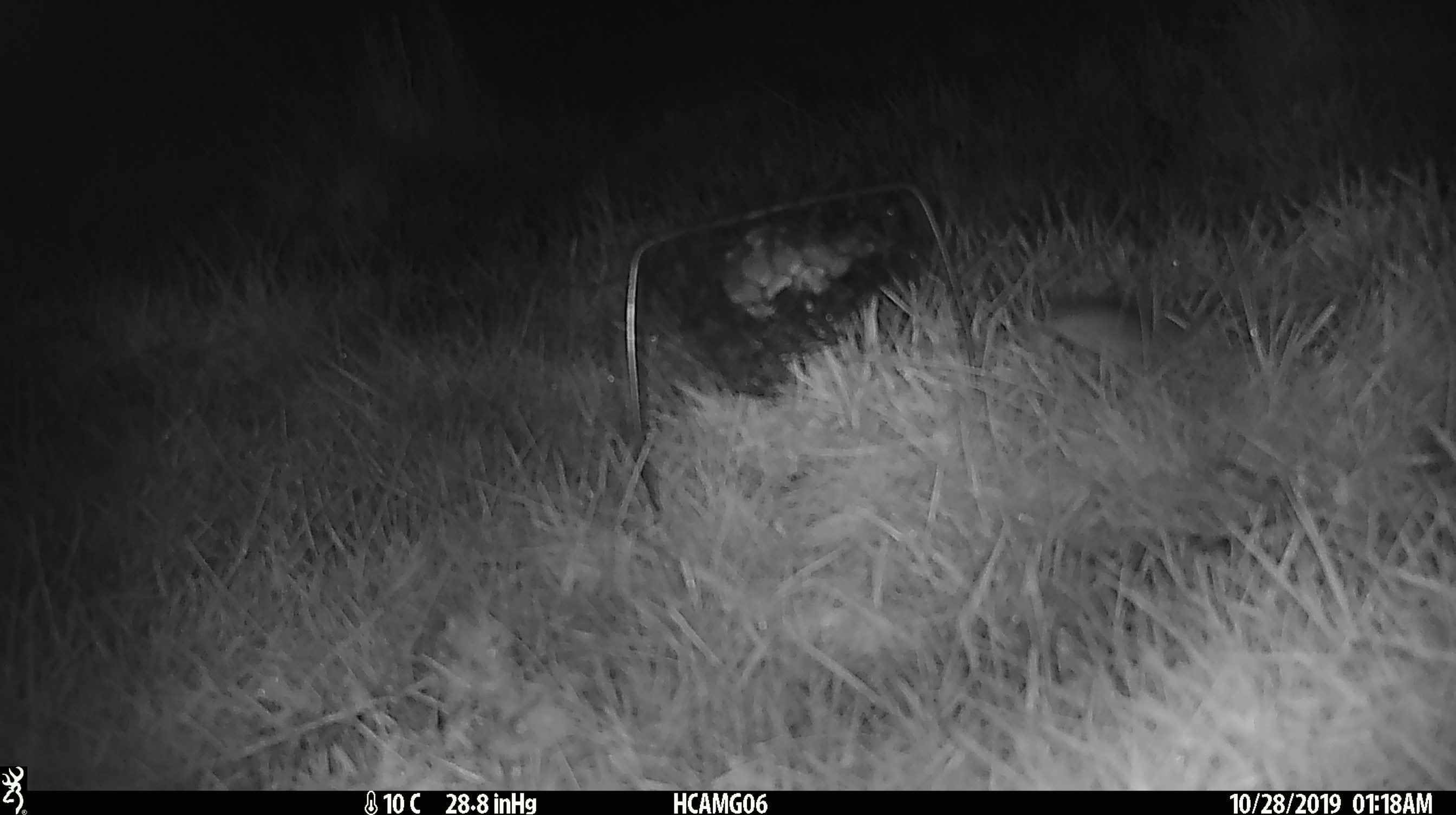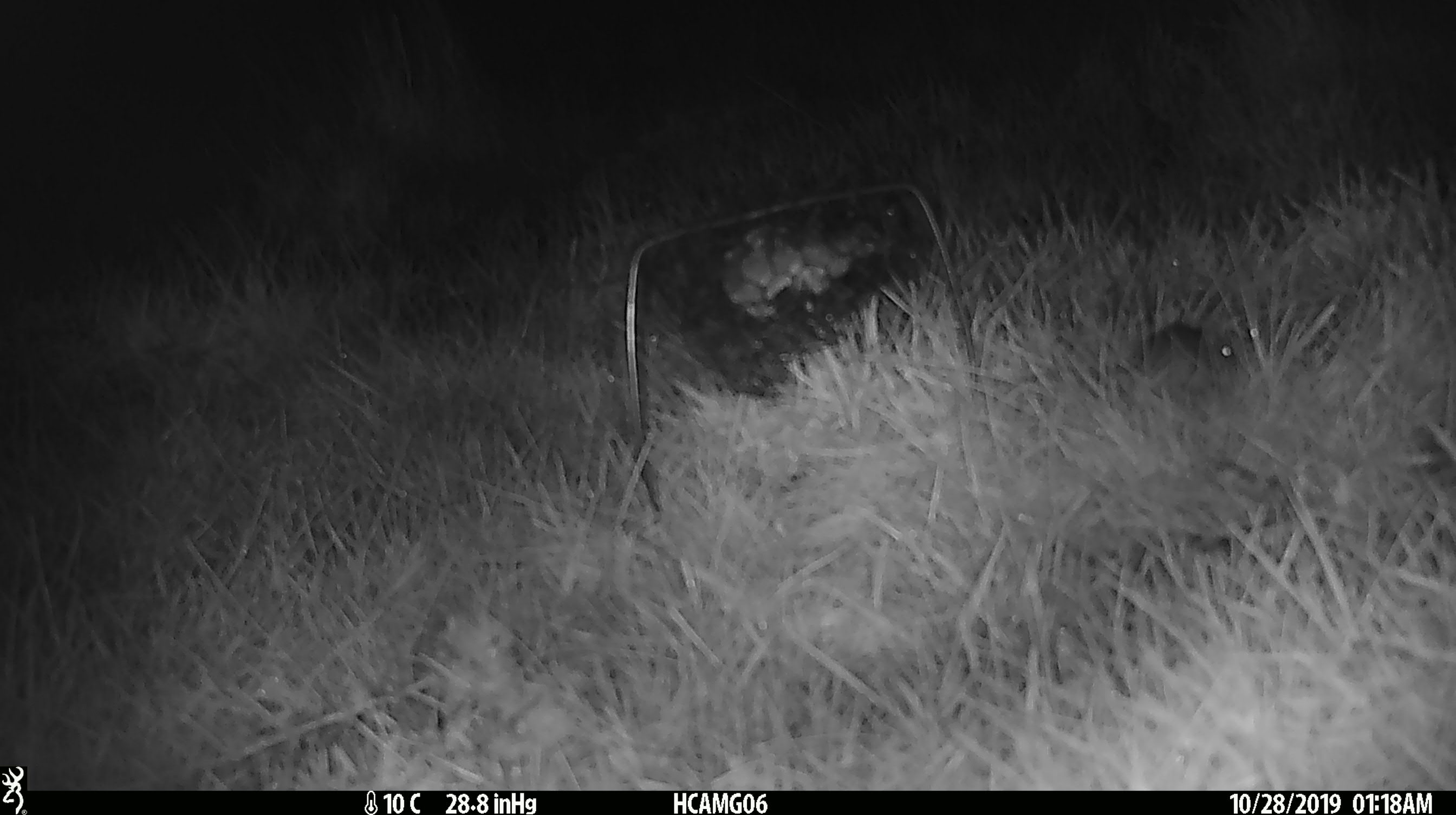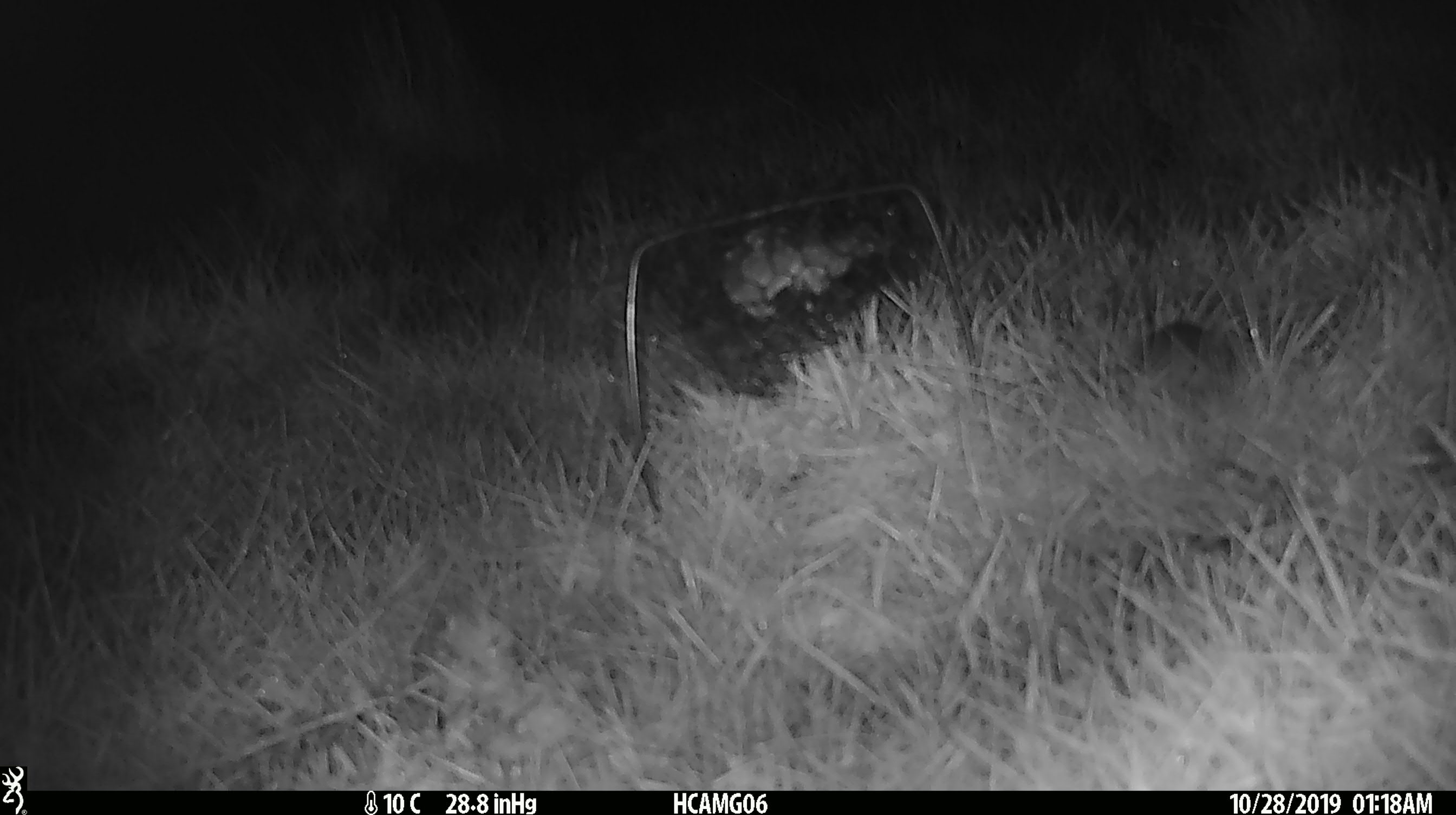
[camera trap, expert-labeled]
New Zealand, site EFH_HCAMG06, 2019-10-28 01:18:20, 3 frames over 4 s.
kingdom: Animalia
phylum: Chordata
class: Mammalia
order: Rodentia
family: Muridae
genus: Mus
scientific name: Mus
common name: mouse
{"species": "mouse (Mus)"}